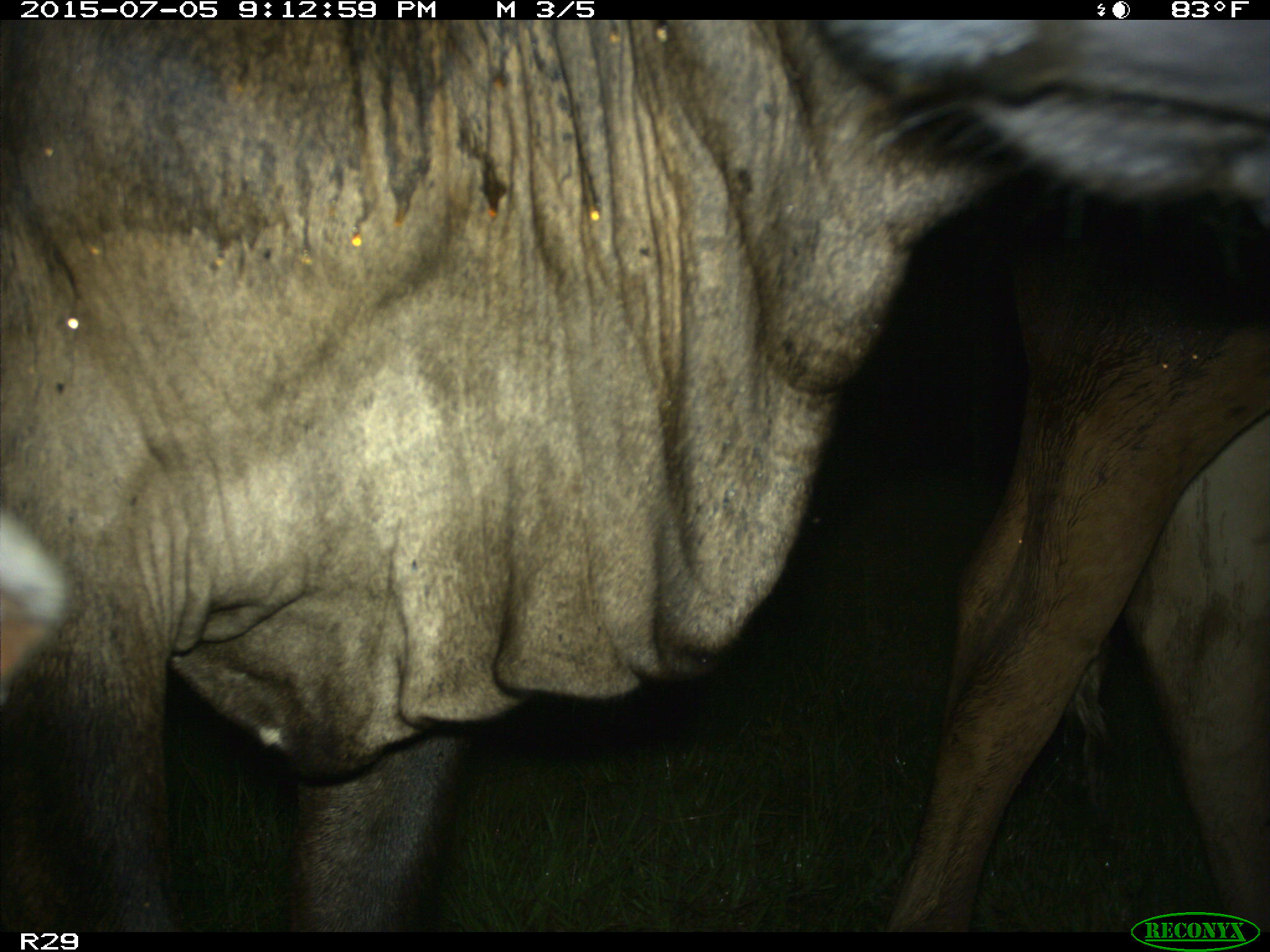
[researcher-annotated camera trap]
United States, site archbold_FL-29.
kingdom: Animalia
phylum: Chordata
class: Mammalia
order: Artiodactyla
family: Bovidae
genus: Bos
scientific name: Bos taurus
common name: domestic cow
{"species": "Bos taurus (domestic cow)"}